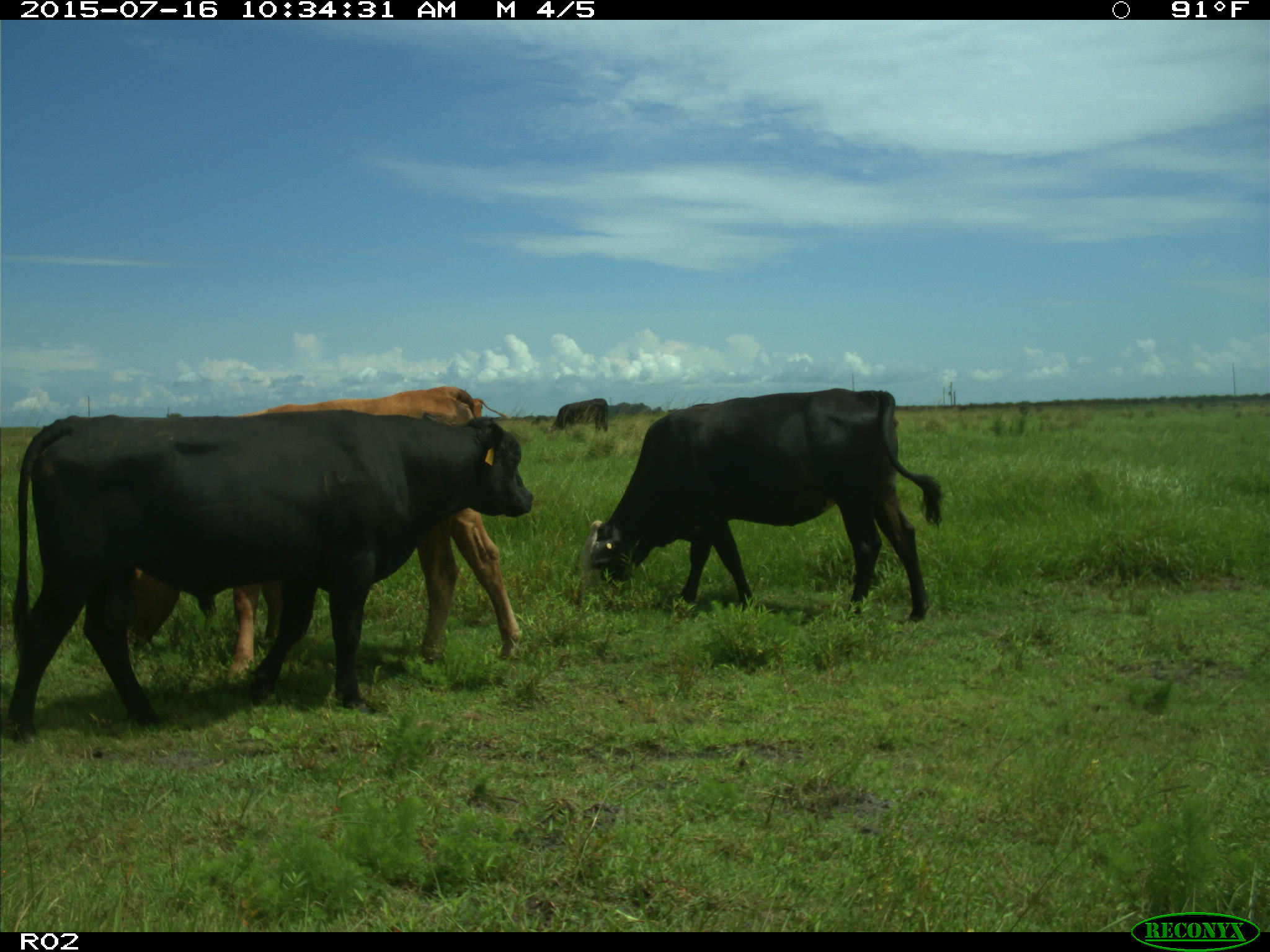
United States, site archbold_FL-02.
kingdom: Animalia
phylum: Chordata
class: Mammalia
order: Artiodactyla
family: Bovidae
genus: Bos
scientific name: Bos taurus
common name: domestic cow